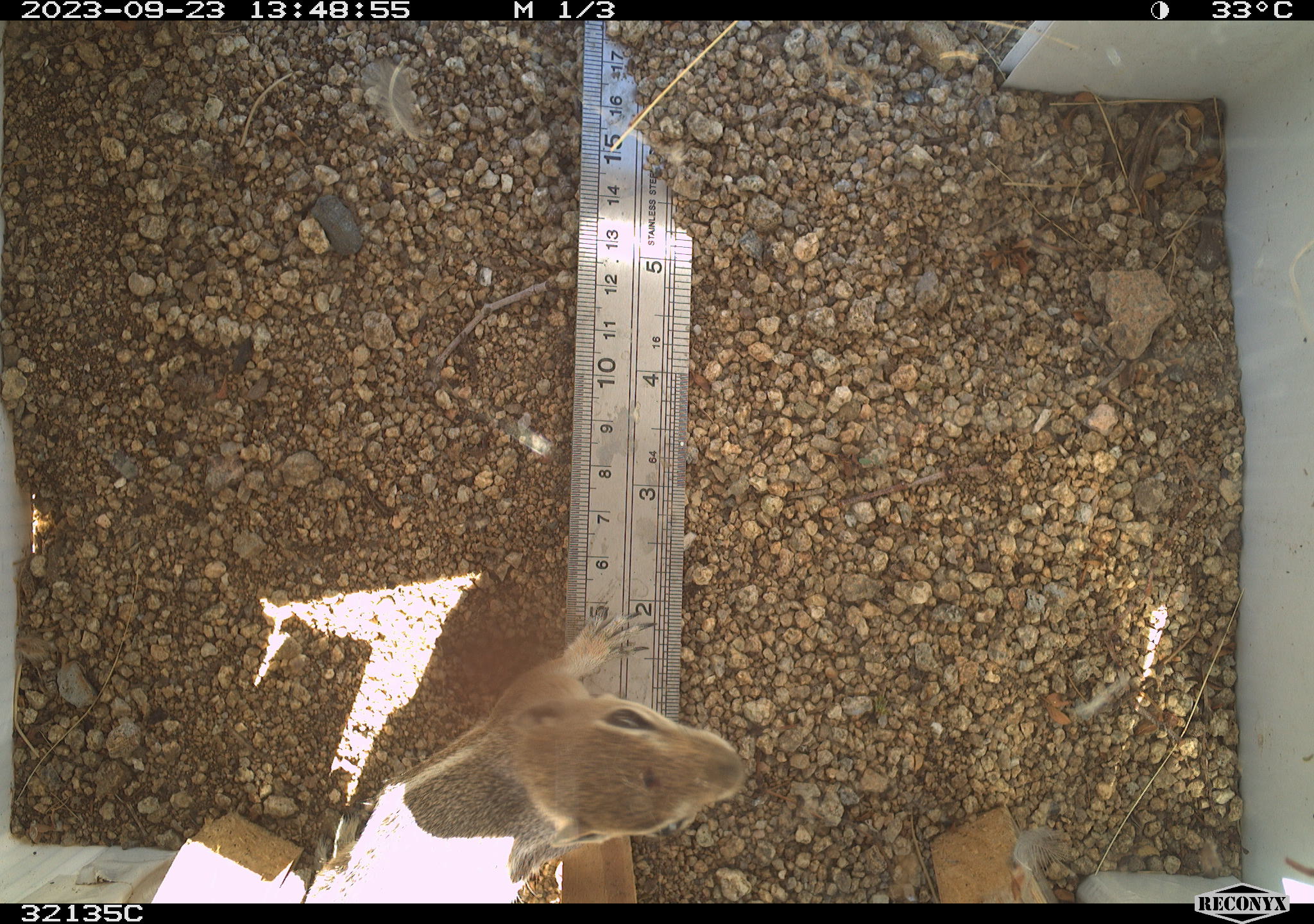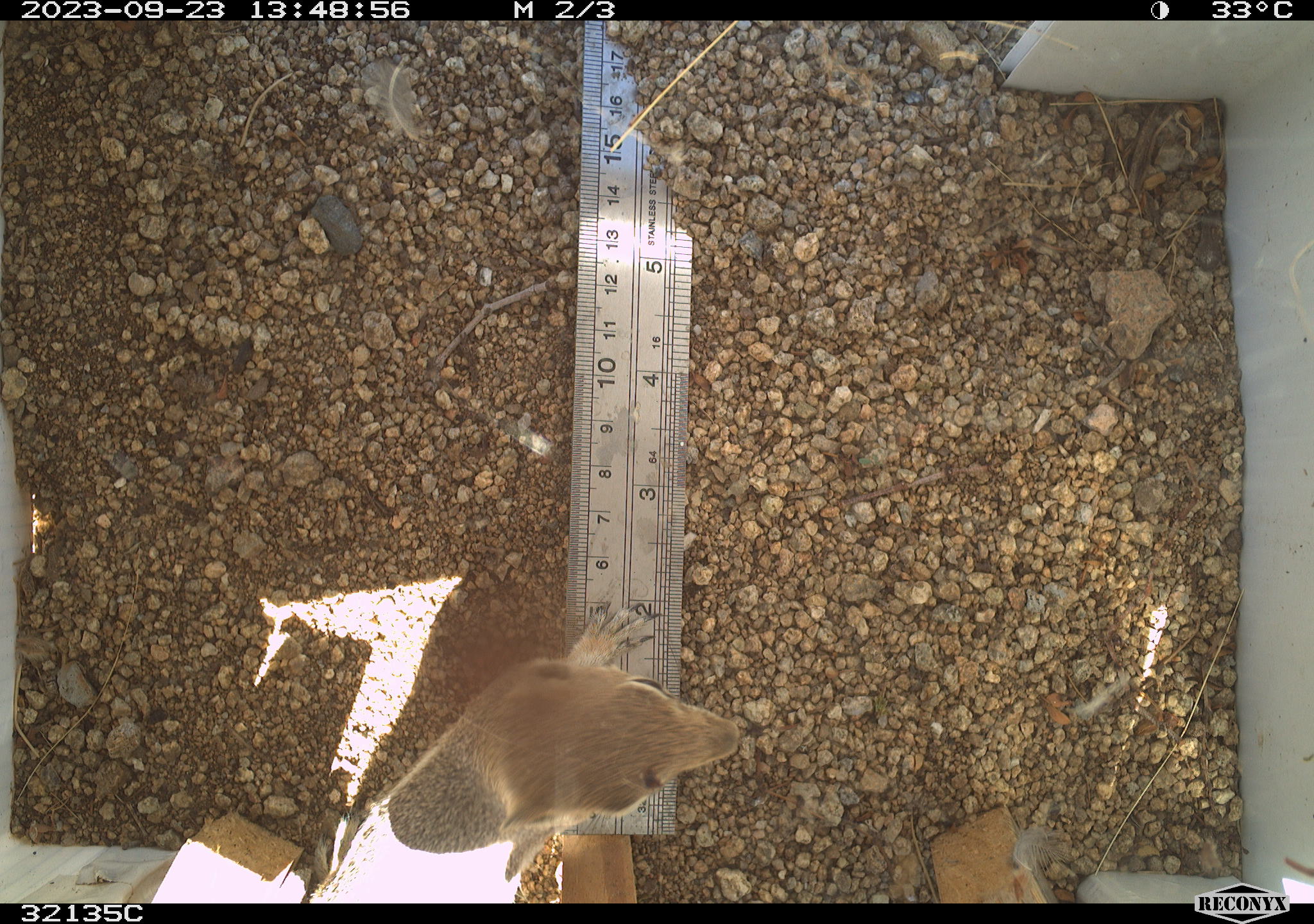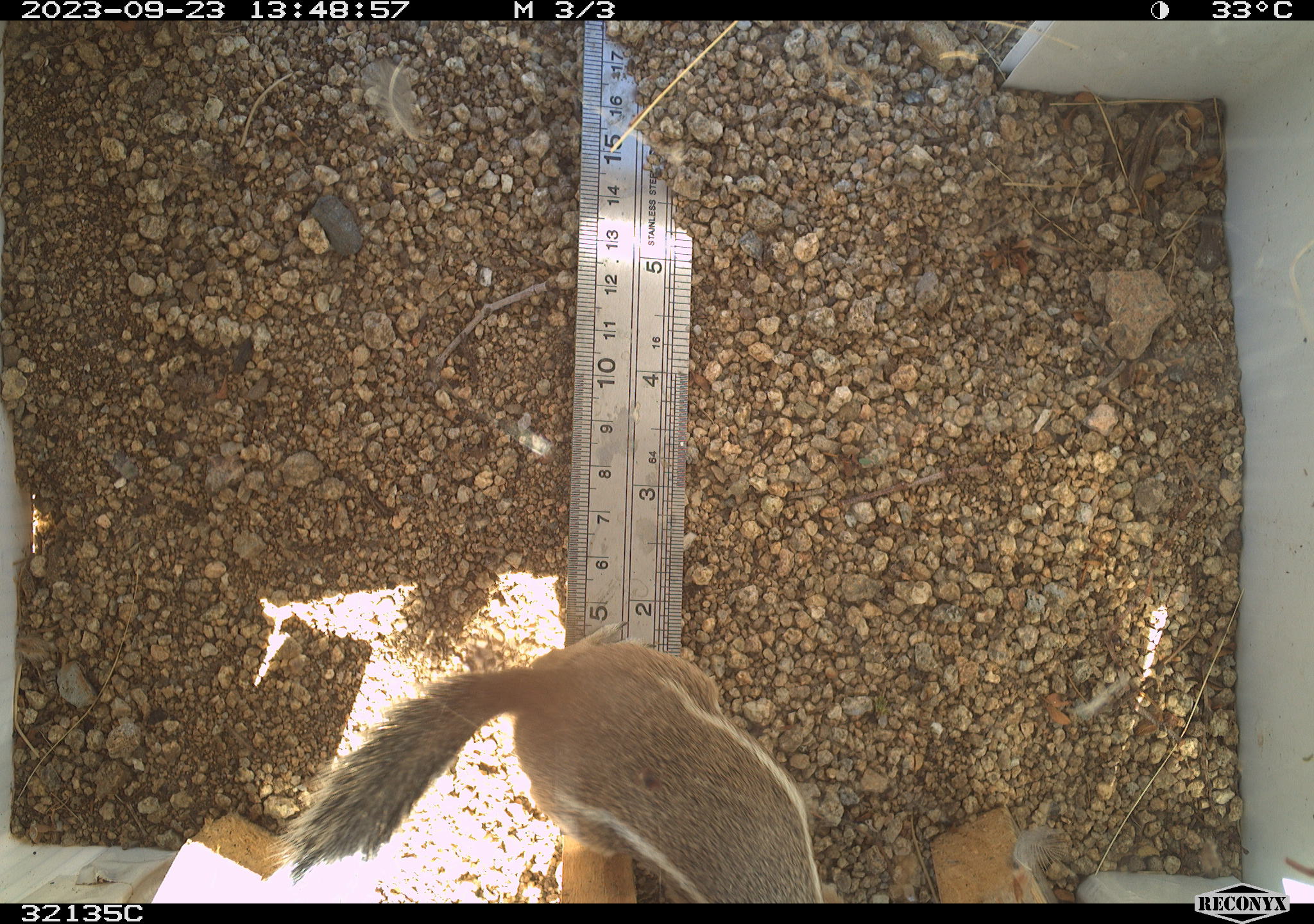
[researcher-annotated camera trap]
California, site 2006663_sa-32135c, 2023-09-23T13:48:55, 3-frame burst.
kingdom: Animalia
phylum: Chordata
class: Mammalia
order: Rodentia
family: Sciuridae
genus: Ammospermophilus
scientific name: Ammospermophilus leucurus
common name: white-tailed antelope squirrel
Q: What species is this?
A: White-tailed antelope squirrel (Ammospermophilus leucurus).